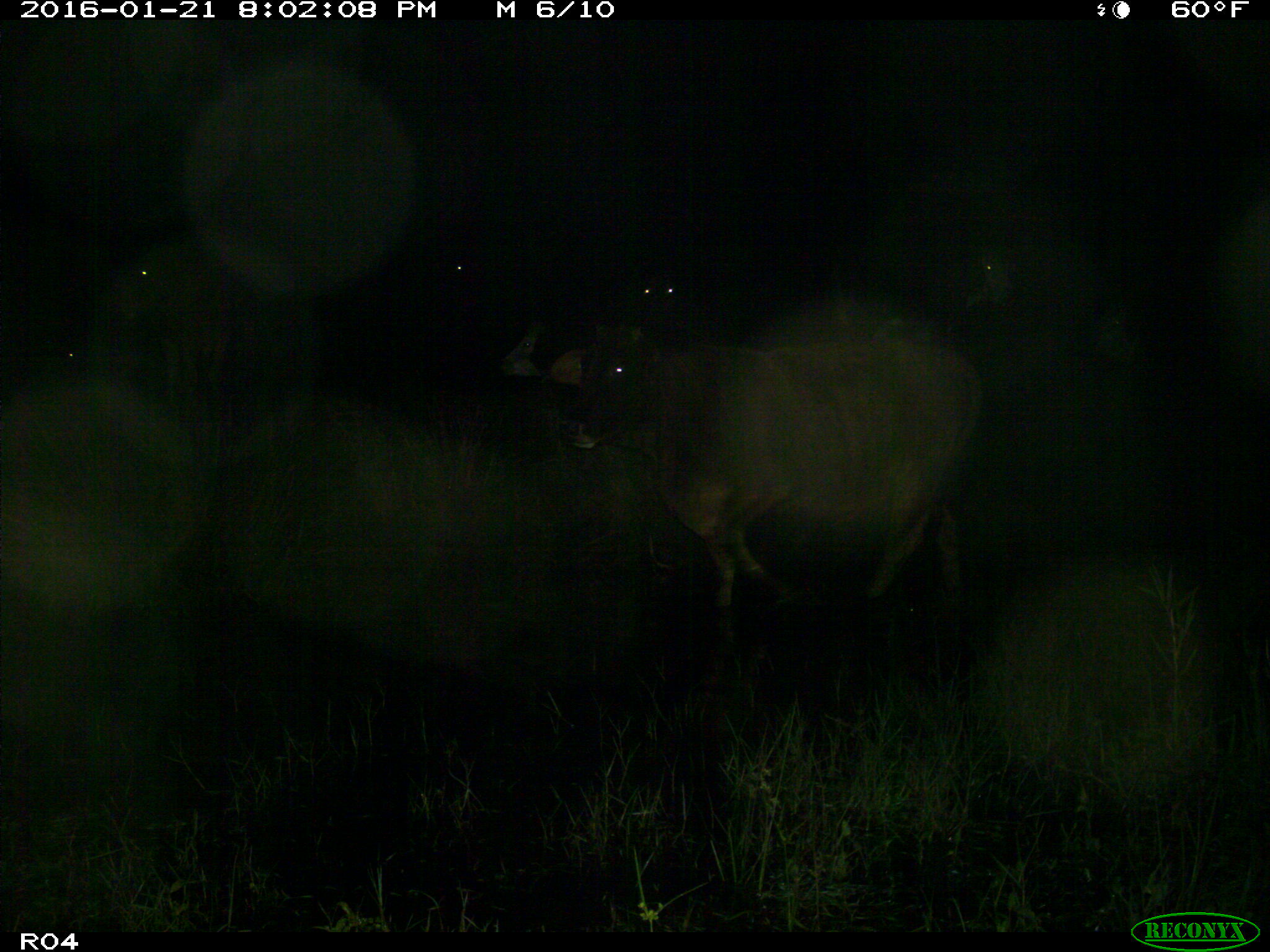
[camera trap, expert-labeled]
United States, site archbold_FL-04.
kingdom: Animalia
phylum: Chordata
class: Mammalia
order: Artiodactyla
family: Bovidae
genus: Bos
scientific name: Bos taurus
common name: domestic cow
Bos taurus (domestic cow).